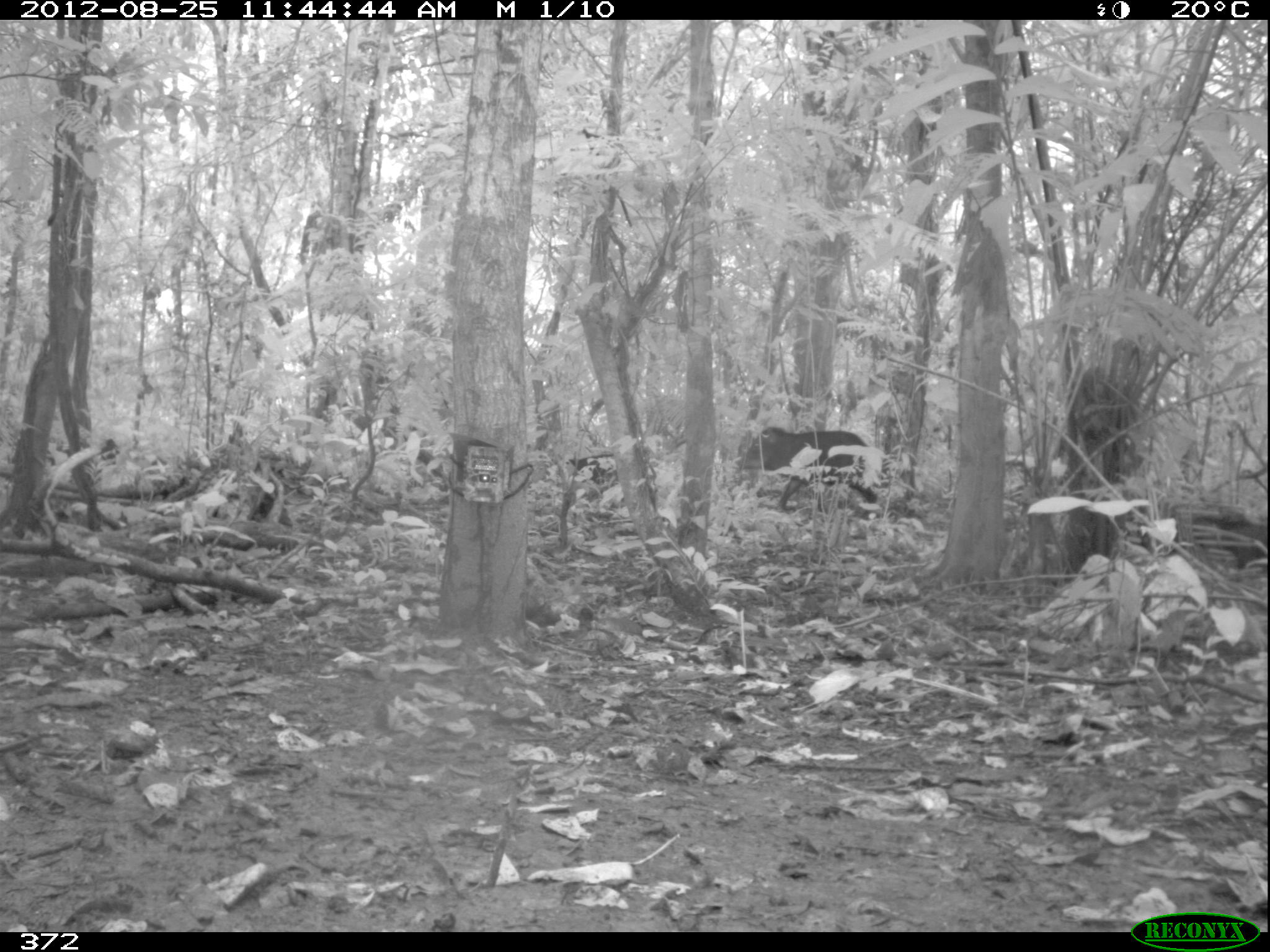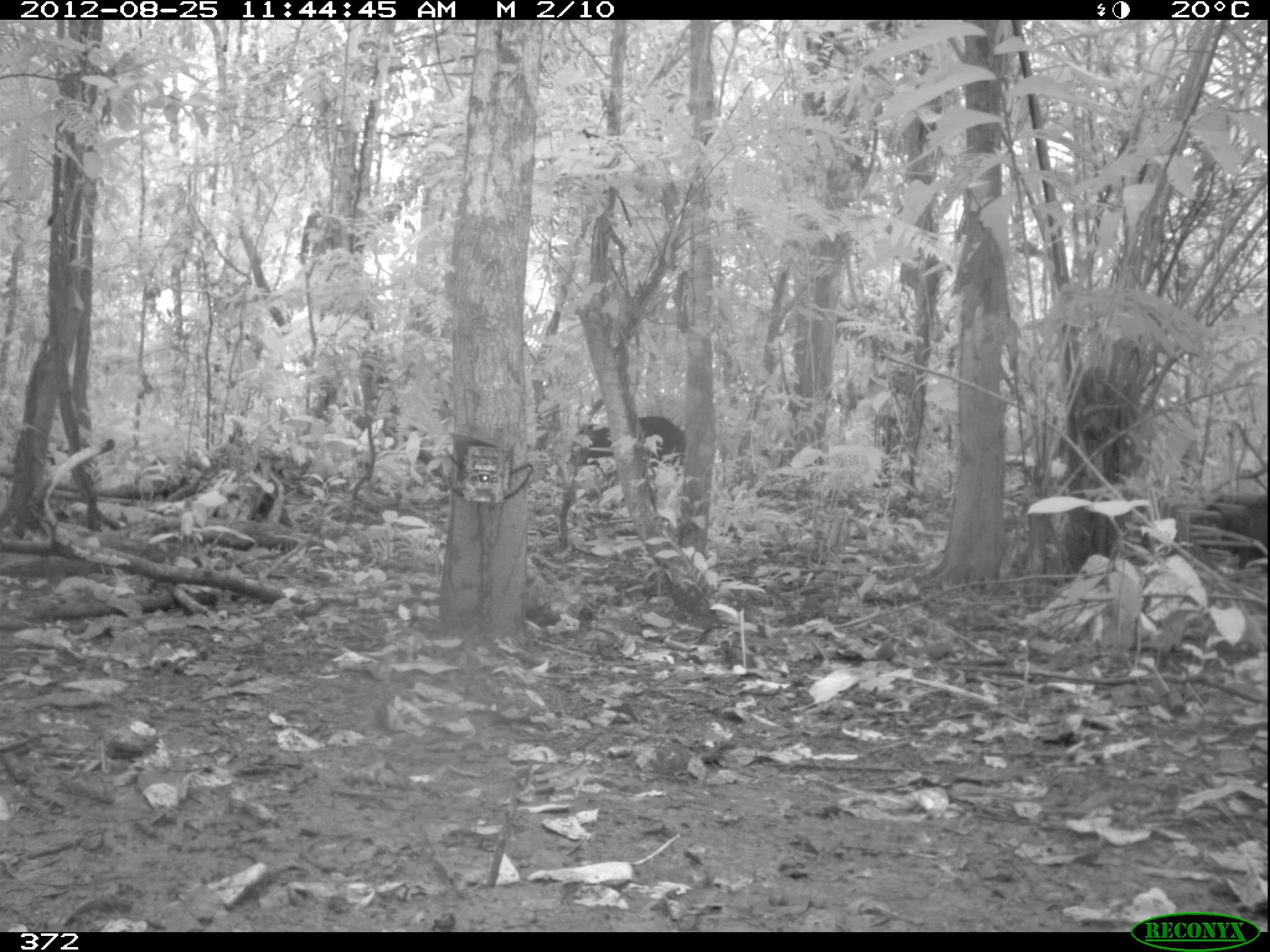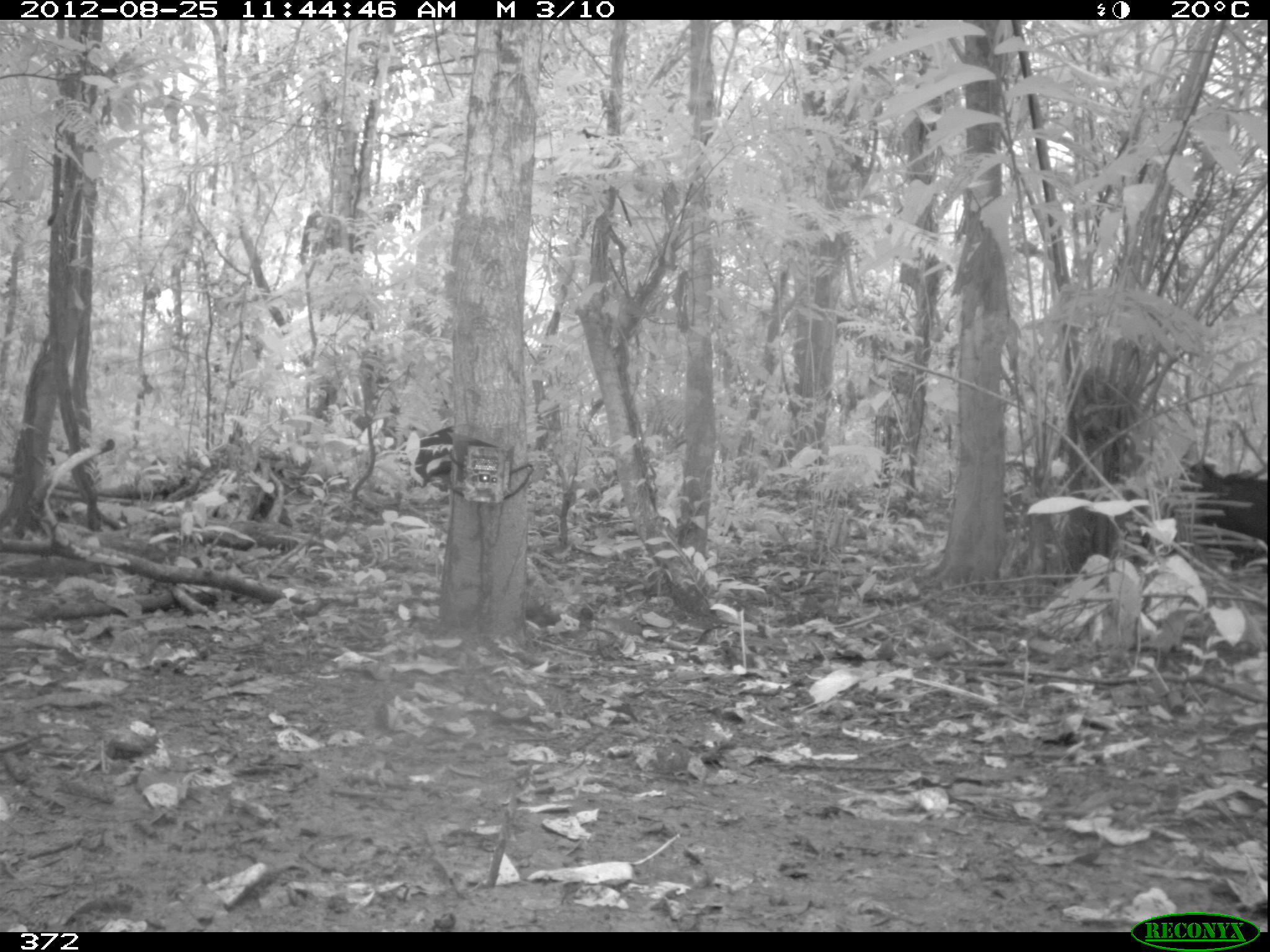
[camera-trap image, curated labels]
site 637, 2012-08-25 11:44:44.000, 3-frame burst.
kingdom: Animalia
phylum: Chordata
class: Mammalia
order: Artiodactyla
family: Tayassuidae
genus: Tayassu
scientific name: Tayassu pecari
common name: white-lipped peccary